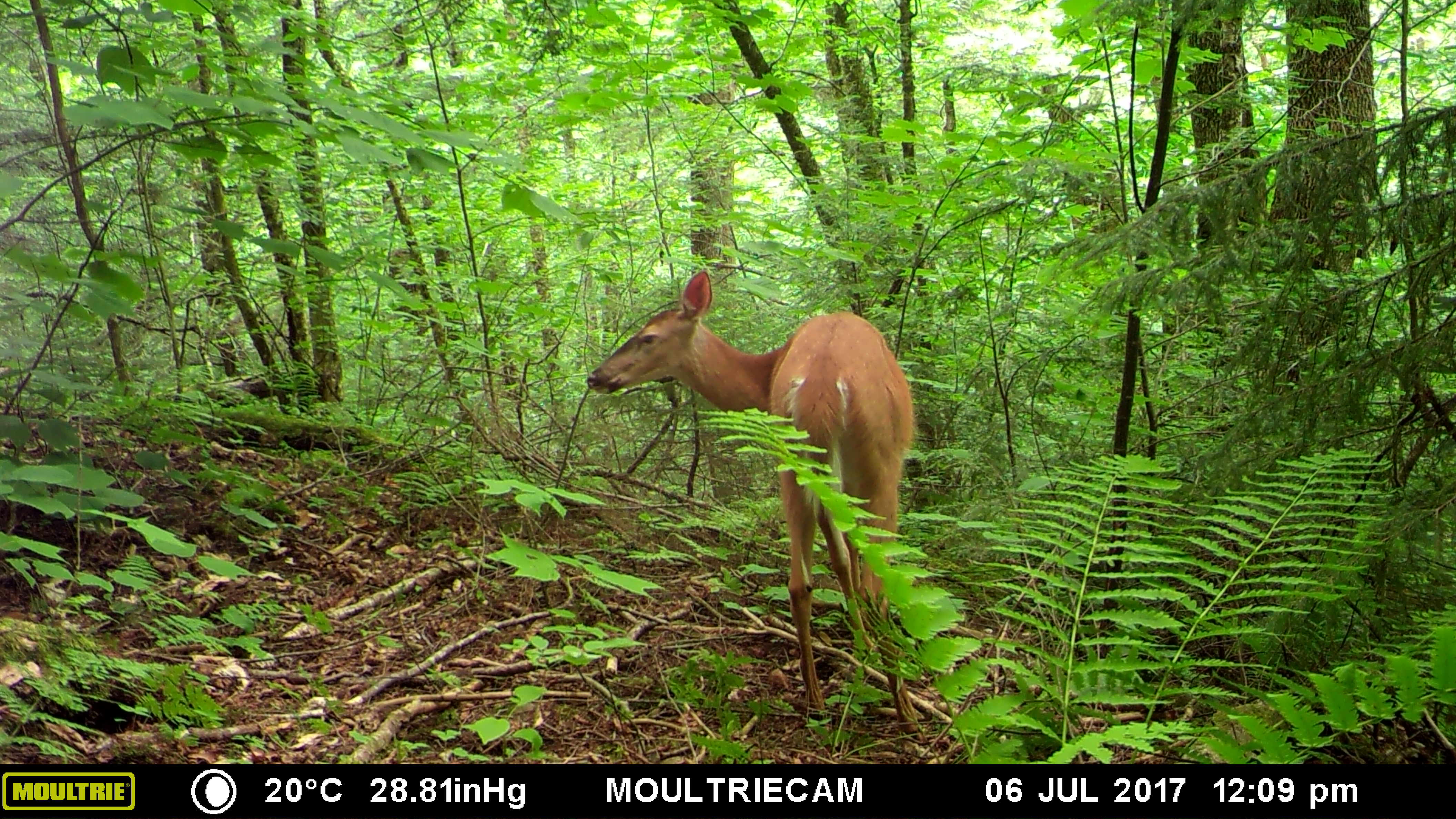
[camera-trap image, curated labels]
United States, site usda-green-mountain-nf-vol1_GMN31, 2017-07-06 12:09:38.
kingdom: Animalia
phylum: Chordata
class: Mammalia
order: Artiodactyla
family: Cervidae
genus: Odocoileus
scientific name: Odocoileus virginianus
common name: white-tailed deer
White-tailed deer (Odocoileus virginianus).